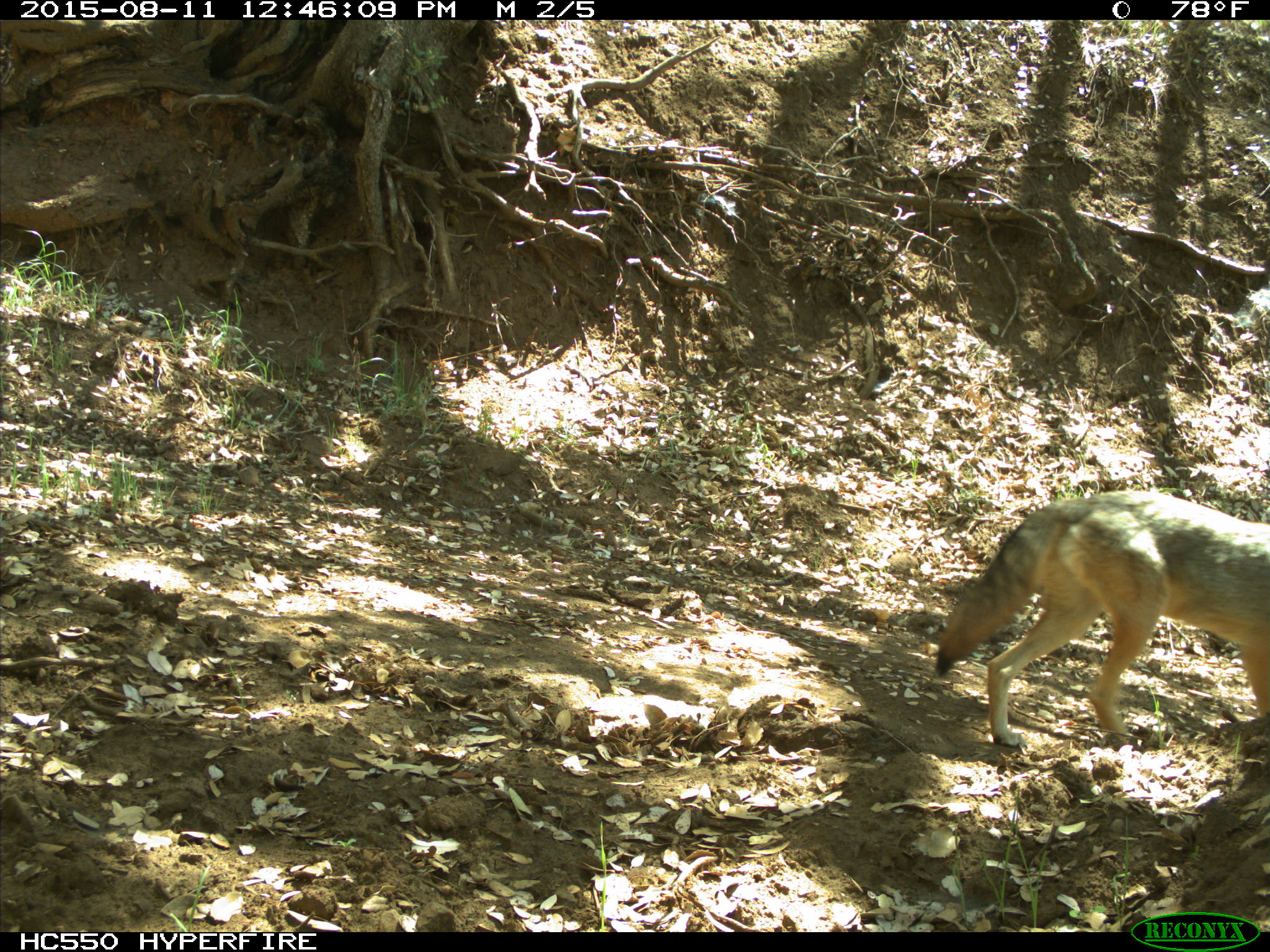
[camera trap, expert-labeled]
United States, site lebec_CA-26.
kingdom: Animalia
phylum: Chordata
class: Mammalia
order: Carnivora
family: Canidae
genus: Canis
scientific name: Canis latrans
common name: coyote